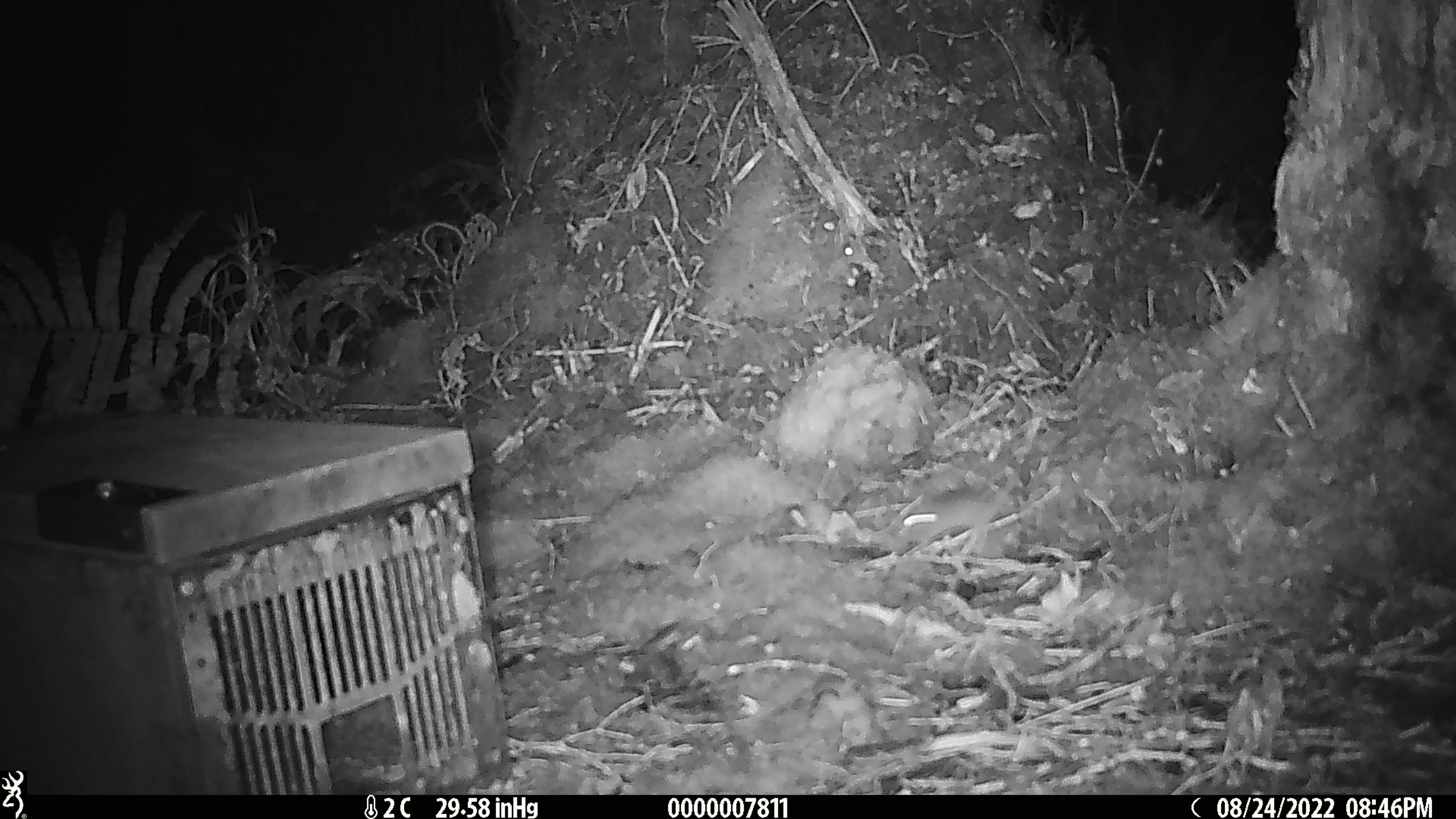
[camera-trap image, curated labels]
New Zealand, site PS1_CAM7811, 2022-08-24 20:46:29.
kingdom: Animalia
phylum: Chordata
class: Mammalia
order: Rodentia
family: Muridae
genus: Mus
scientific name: Mus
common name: mouse